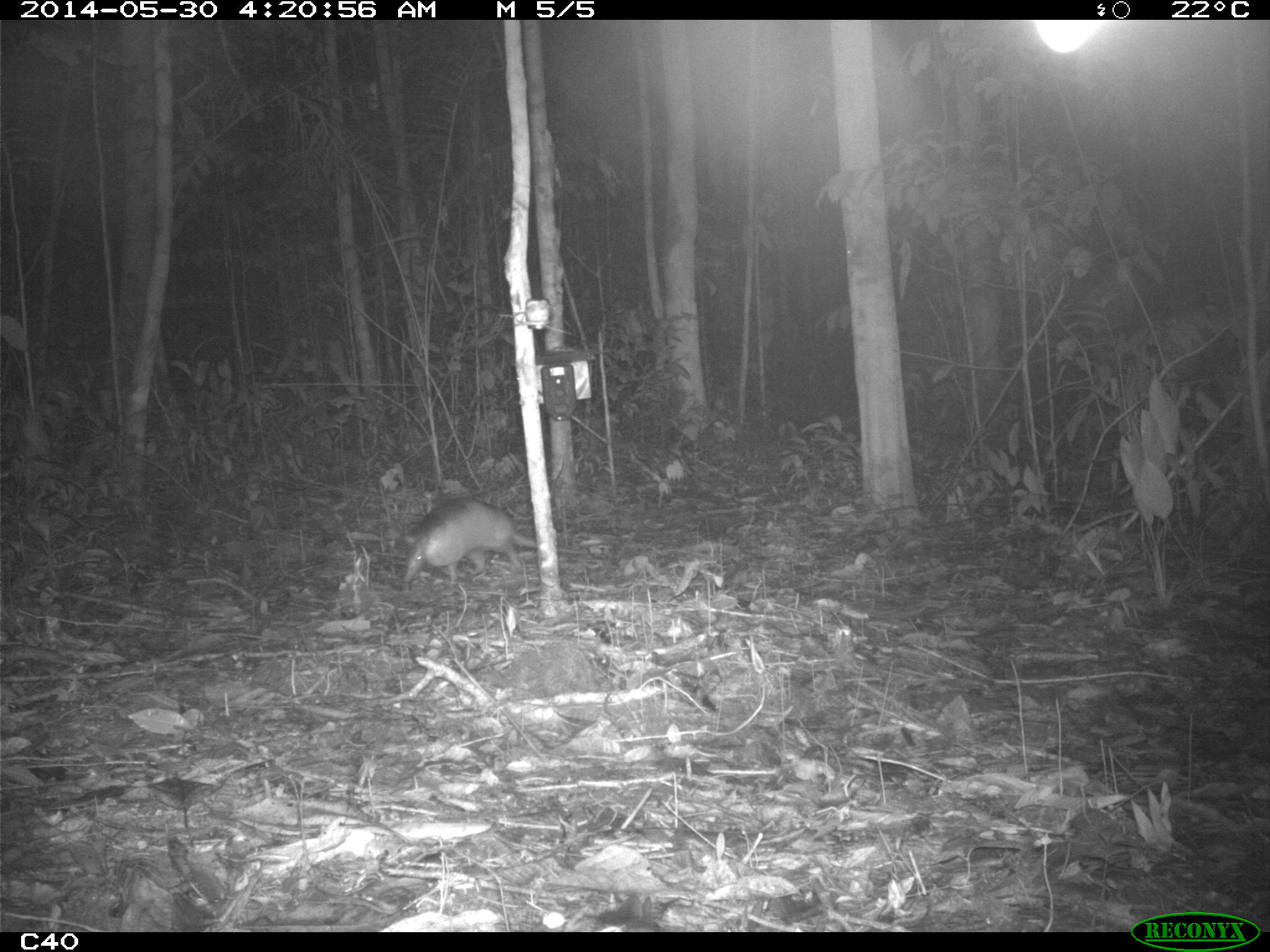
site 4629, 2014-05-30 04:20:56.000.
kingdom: Animalia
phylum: Chordata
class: Mammalia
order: Cingulata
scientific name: Cingulata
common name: armadillo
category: unknown armadillo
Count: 2.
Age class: adult.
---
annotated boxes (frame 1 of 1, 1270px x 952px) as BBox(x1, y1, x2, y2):
unknown armadillo: BBox(402, 496, 589, 586)